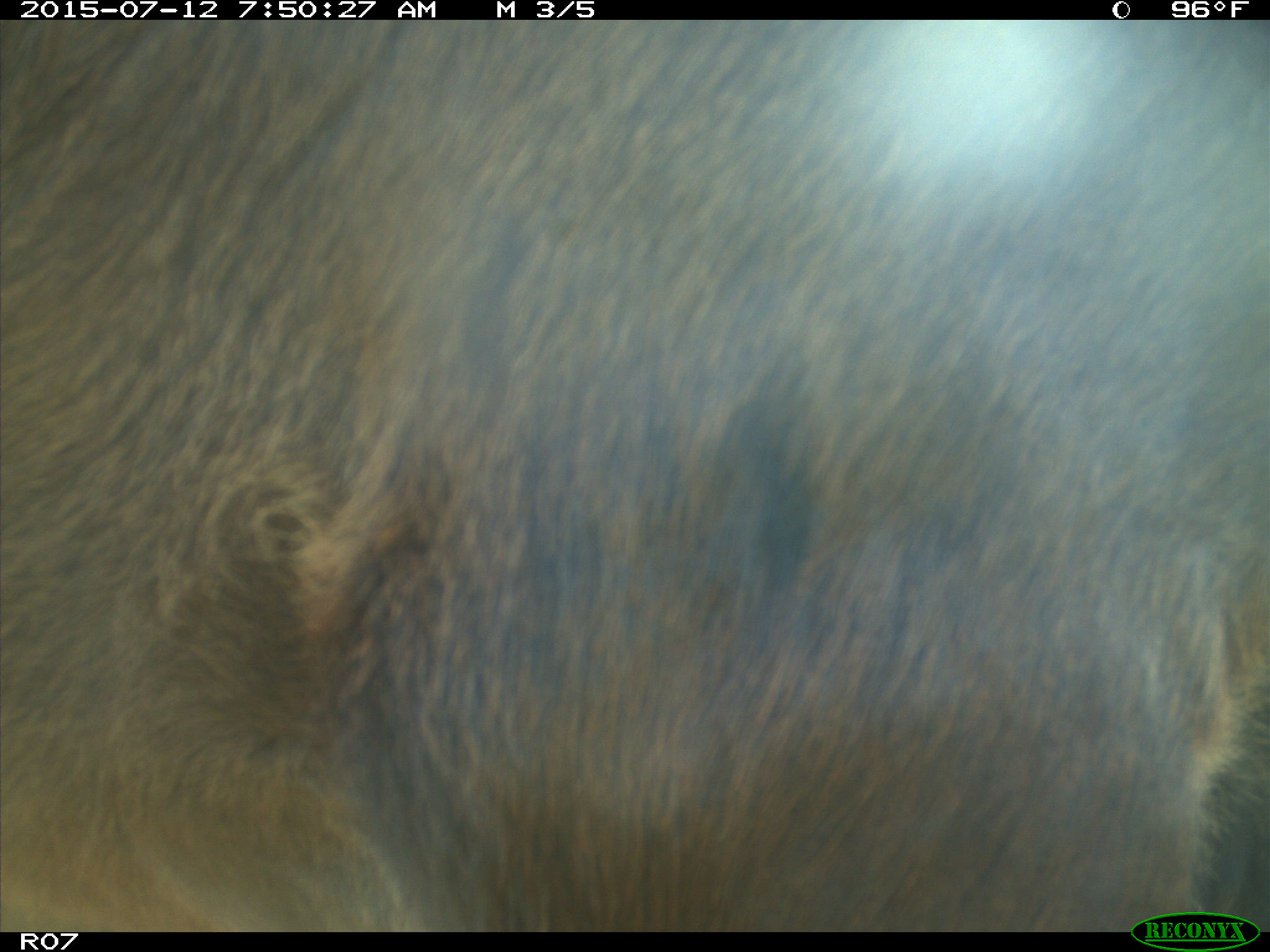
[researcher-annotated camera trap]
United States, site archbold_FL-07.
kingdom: Animalia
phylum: Chordata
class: Mammalia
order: Artiodactyla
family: Bovidae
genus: Bos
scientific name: Bos taurus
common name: domestic cow